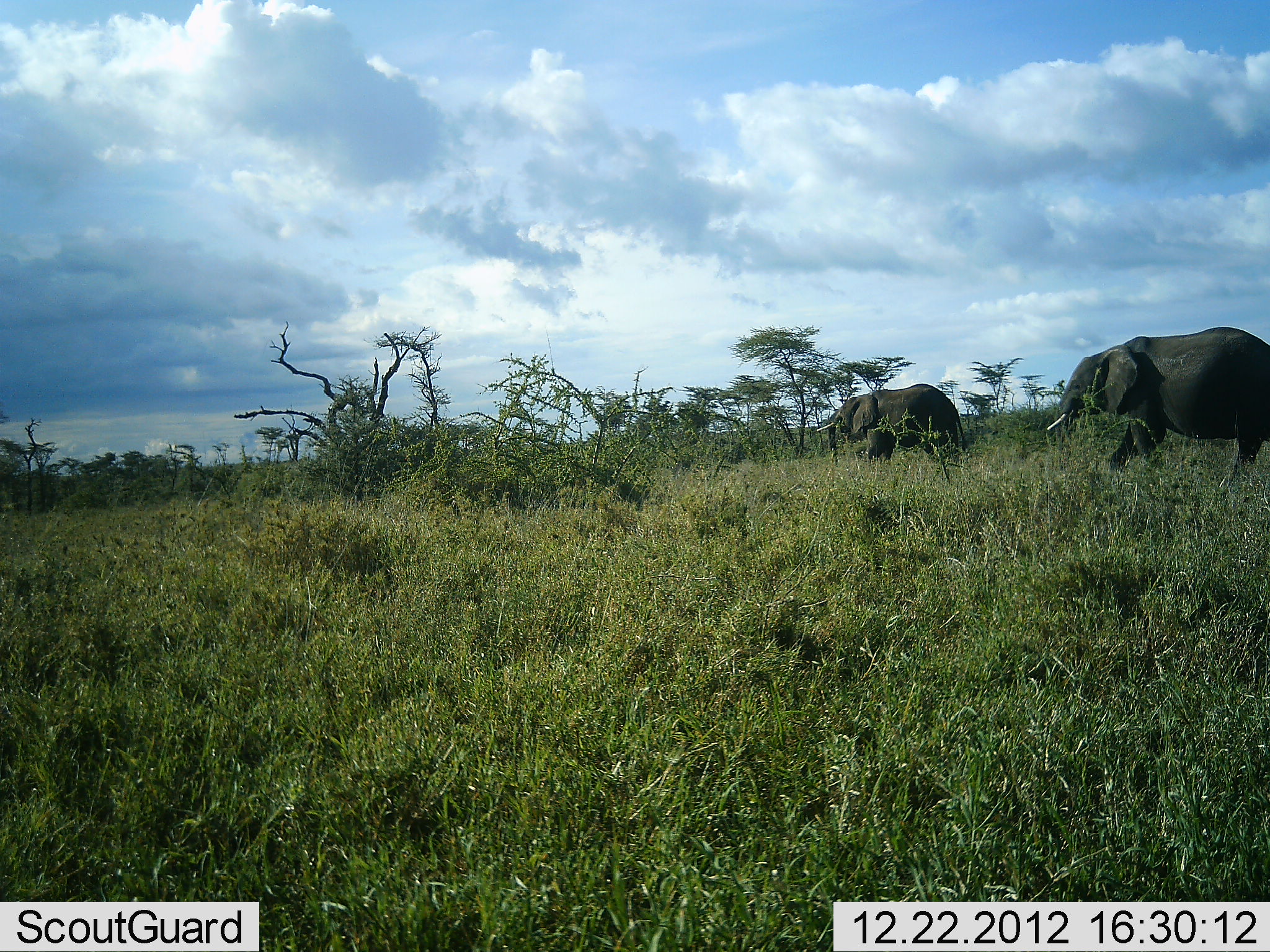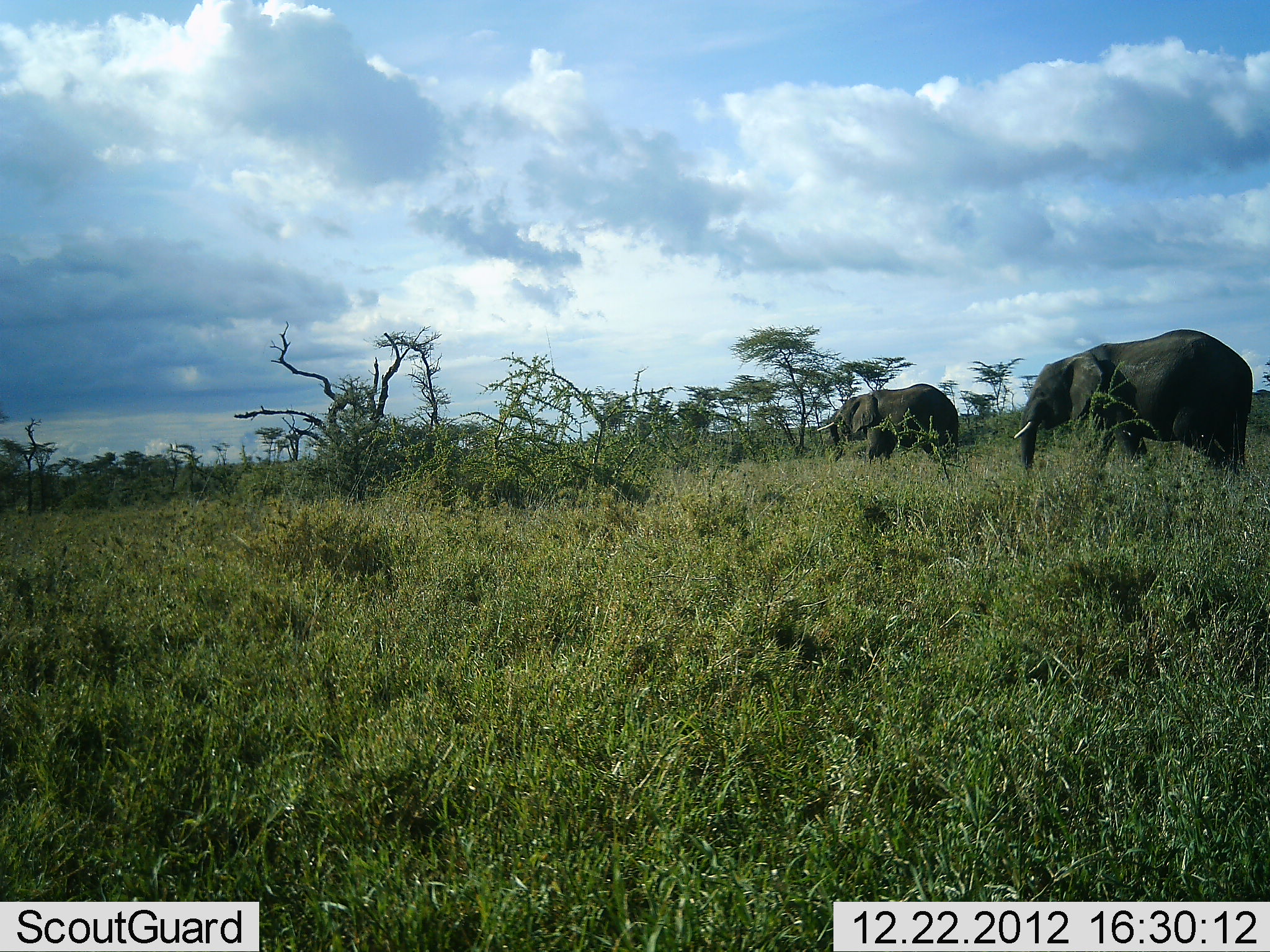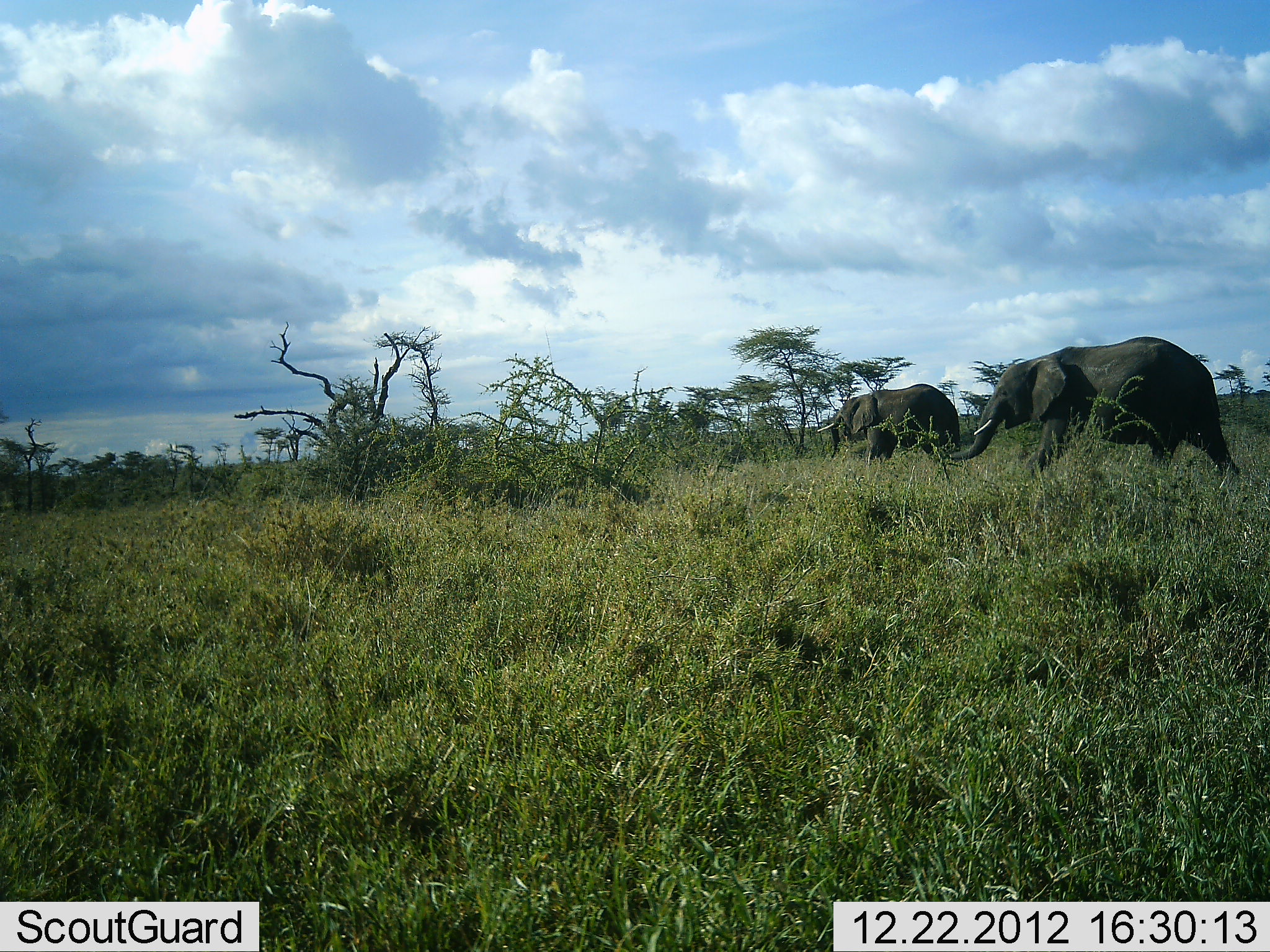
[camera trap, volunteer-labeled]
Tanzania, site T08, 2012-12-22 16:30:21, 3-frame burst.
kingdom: Animalia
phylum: Chordata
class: Mammalia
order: Proboscidea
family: Elephantidae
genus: Loxodonta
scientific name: Loxodonta africana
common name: african bush elephant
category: elephant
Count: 2.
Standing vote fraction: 11%.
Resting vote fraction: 3%.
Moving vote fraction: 84%.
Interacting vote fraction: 3%.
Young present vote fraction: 0%.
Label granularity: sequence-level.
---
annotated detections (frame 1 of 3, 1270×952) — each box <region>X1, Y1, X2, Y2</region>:
animal: <region>1045, 325, 1270, 482</region>; <region>817, 382, 969, 467</region>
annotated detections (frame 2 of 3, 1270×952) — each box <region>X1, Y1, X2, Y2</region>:
animal: <region>1012, 328, 1254, 479</region>; <region>816, 381, 961, 467</region>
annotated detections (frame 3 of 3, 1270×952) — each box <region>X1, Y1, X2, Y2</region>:
animal: <region>949, 334, 1242, 482</region>; <region>817, 381, 963, 467</region>